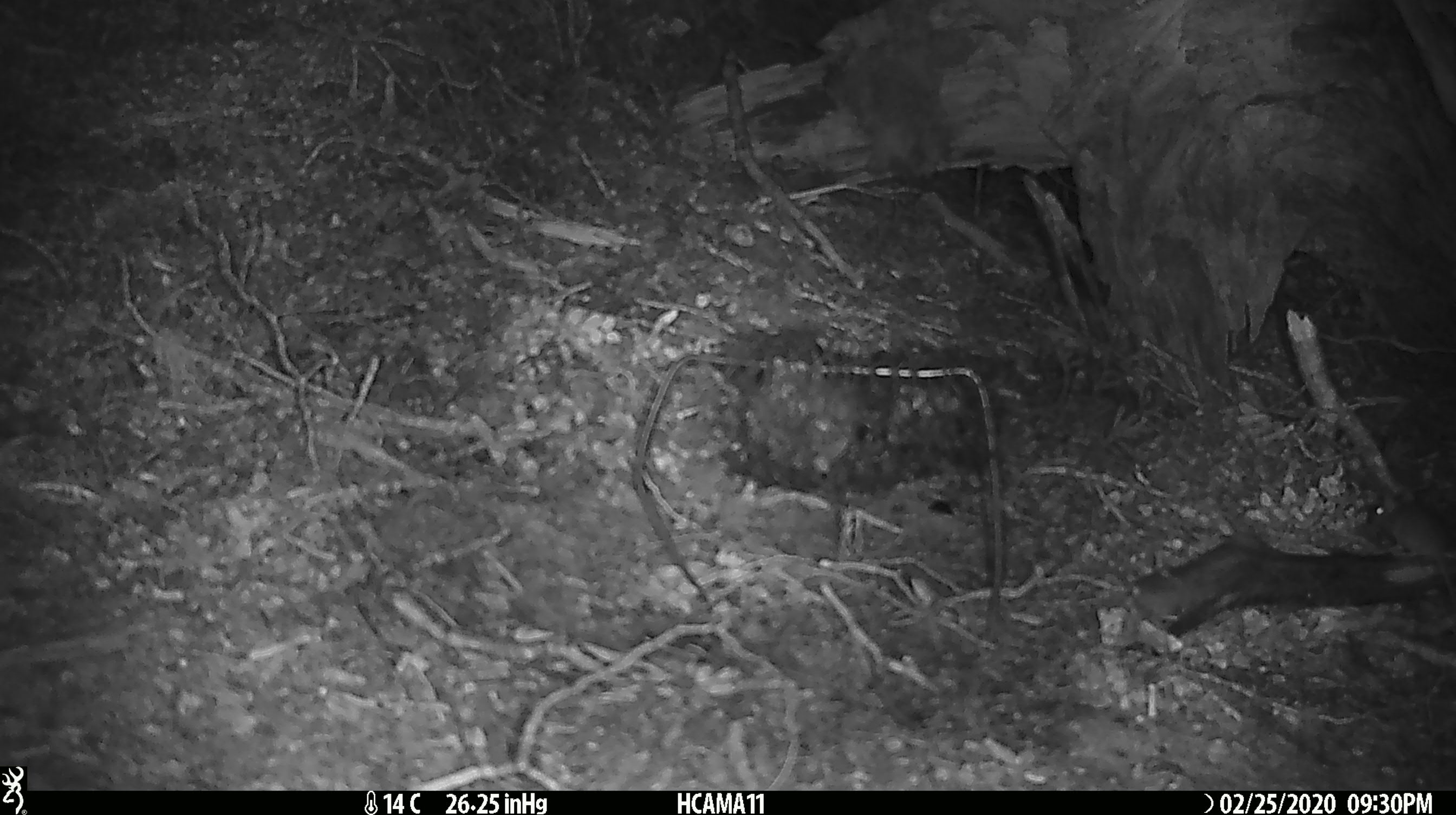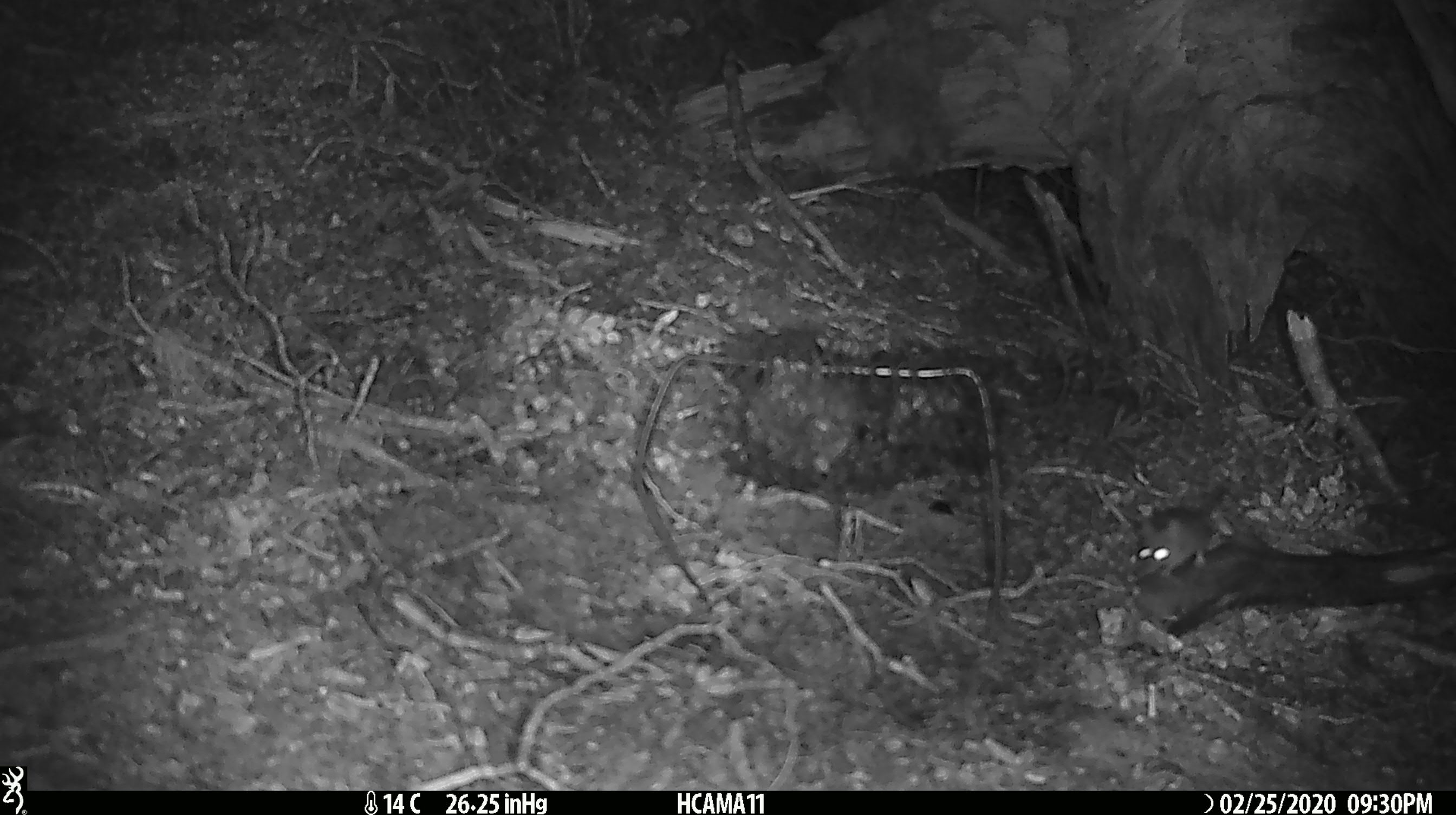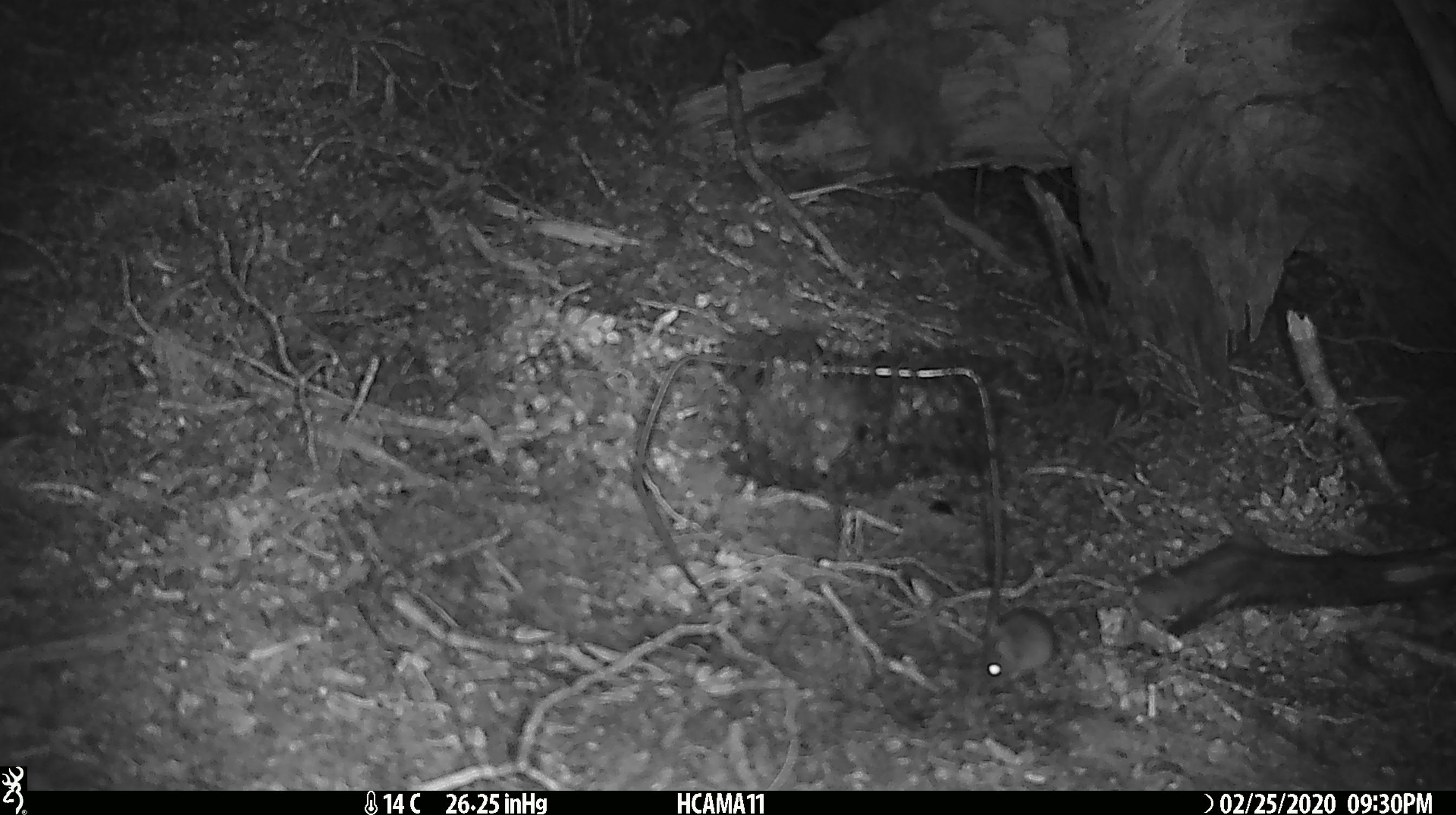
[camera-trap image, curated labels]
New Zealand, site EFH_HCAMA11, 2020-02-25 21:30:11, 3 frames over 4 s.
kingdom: Animalia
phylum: Chordata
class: Mammalia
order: Rodentia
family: Muridae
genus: Mus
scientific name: Mus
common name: mouse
Mouse (Mus).